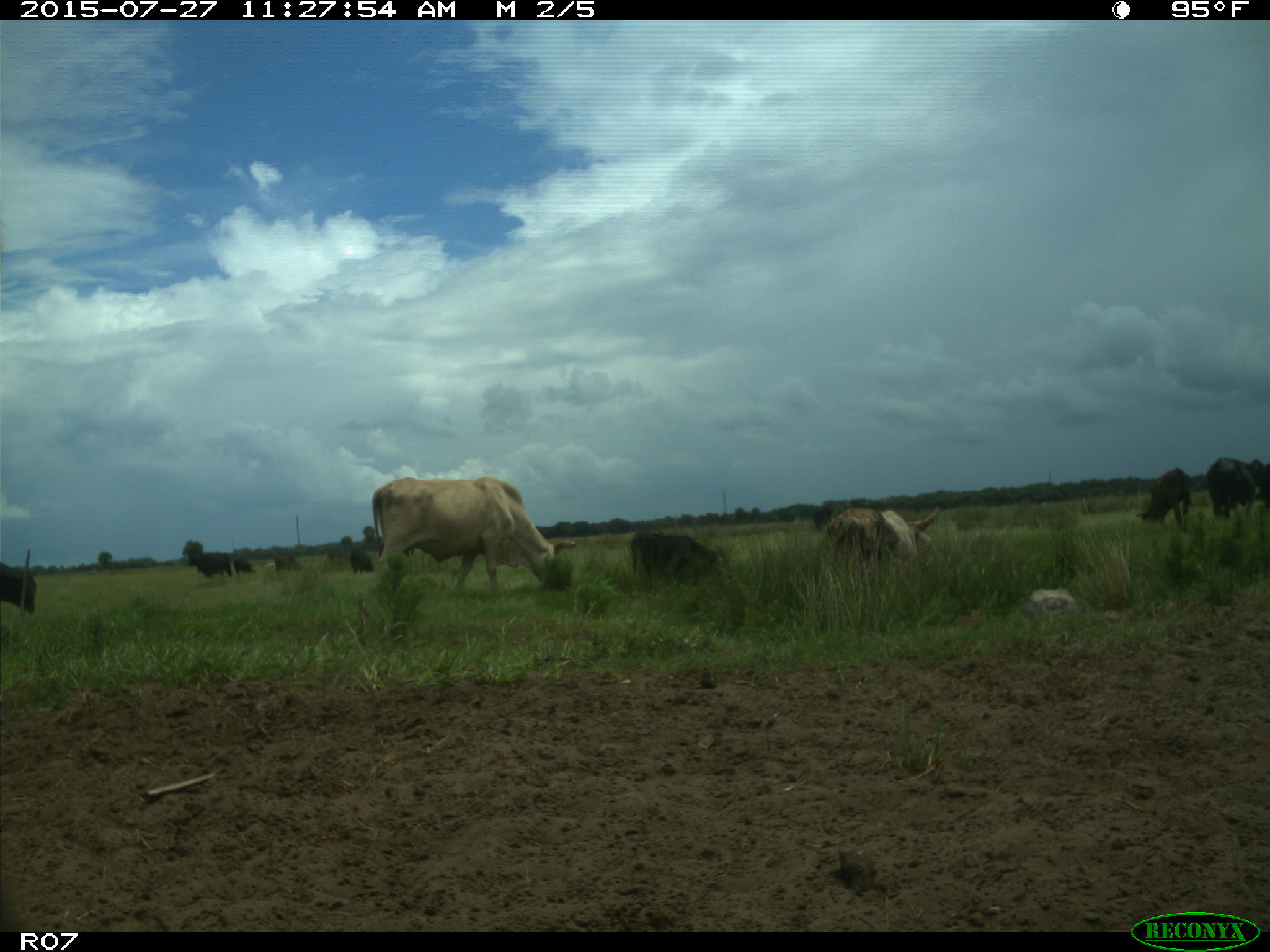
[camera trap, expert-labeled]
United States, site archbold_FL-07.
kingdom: Animalia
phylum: Chordata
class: Mammalia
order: Artiodactyla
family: Bovidae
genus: Bos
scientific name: Bos taurus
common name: domestic cow